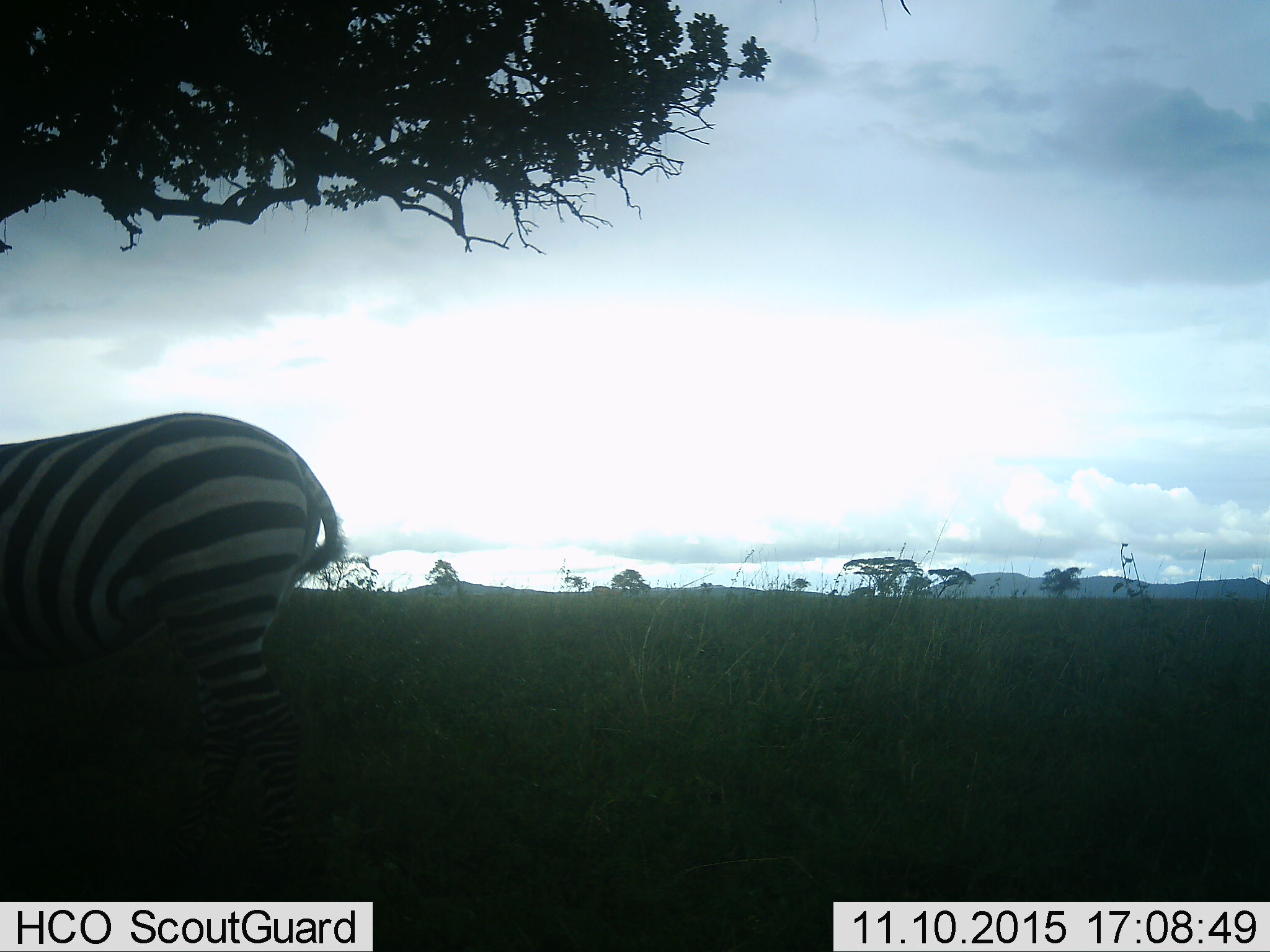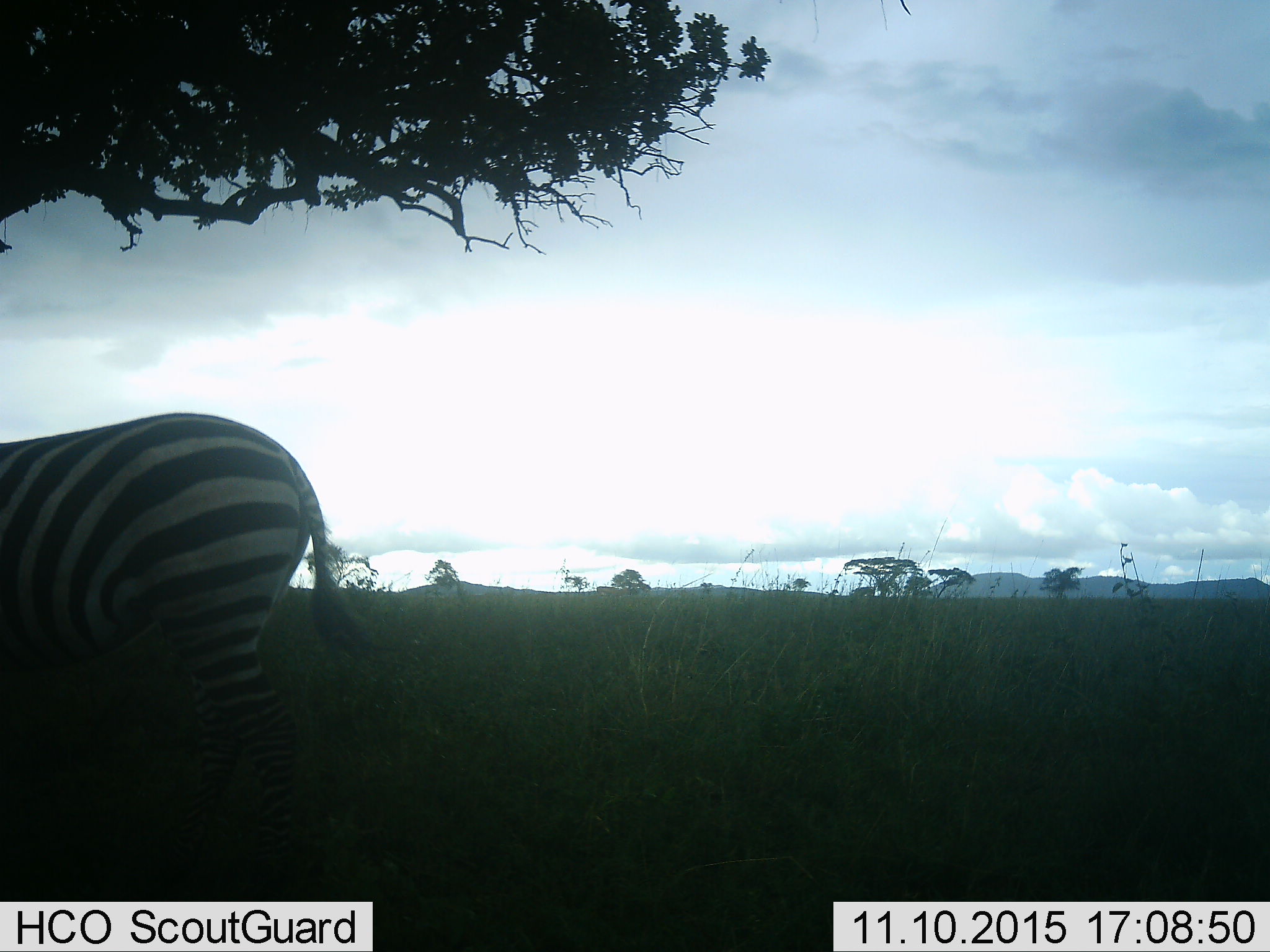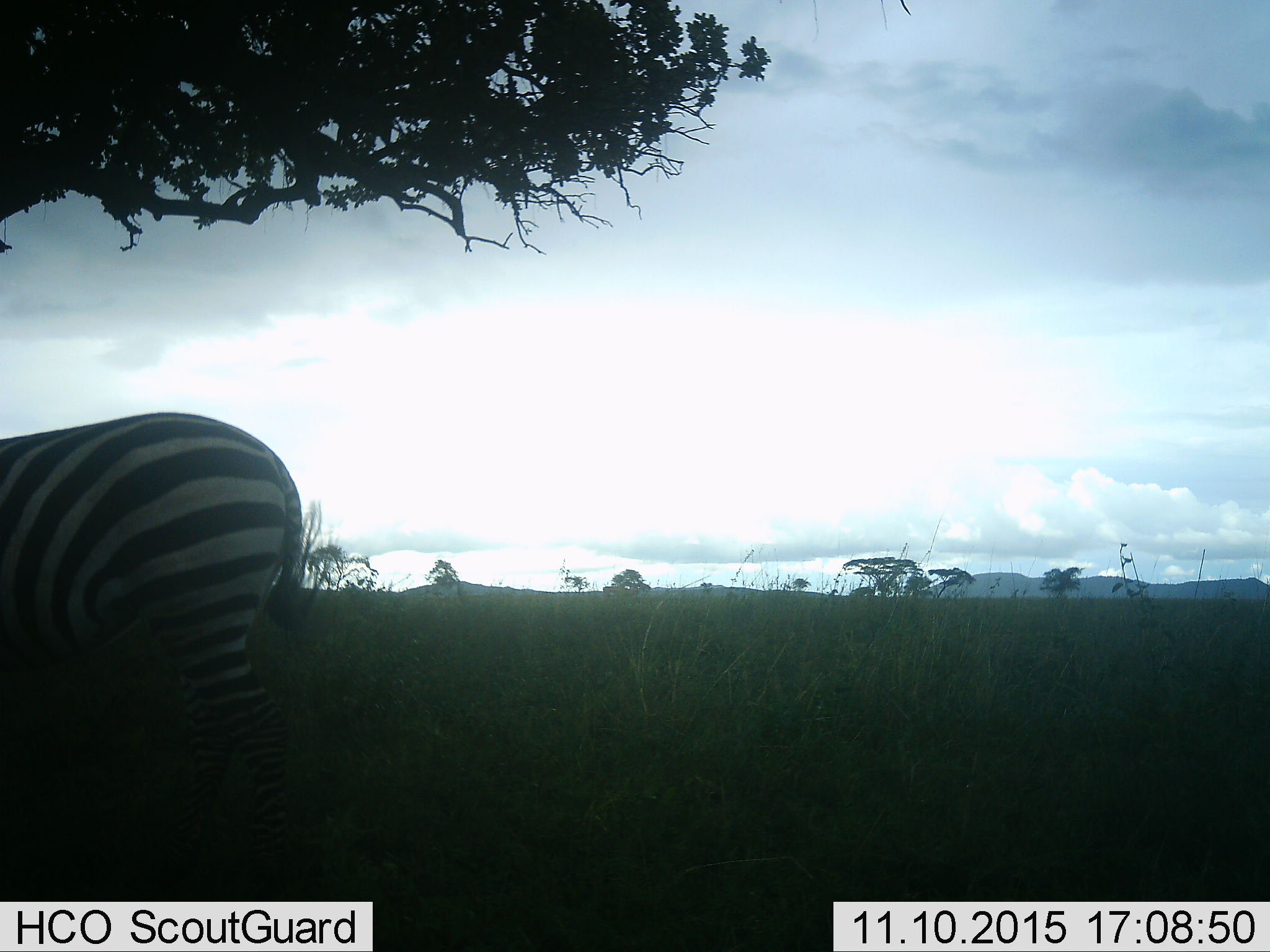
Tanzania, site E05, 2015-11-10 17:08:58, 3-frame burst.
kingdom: Animalia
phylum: Chordata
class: Mammalia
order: Perissodactyla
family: Equidae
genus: Equus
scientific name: Equus quagga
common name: plains zebra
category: zebra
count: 1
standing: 68%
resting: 0%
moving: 37%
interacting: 0%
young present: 0%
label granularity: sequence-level